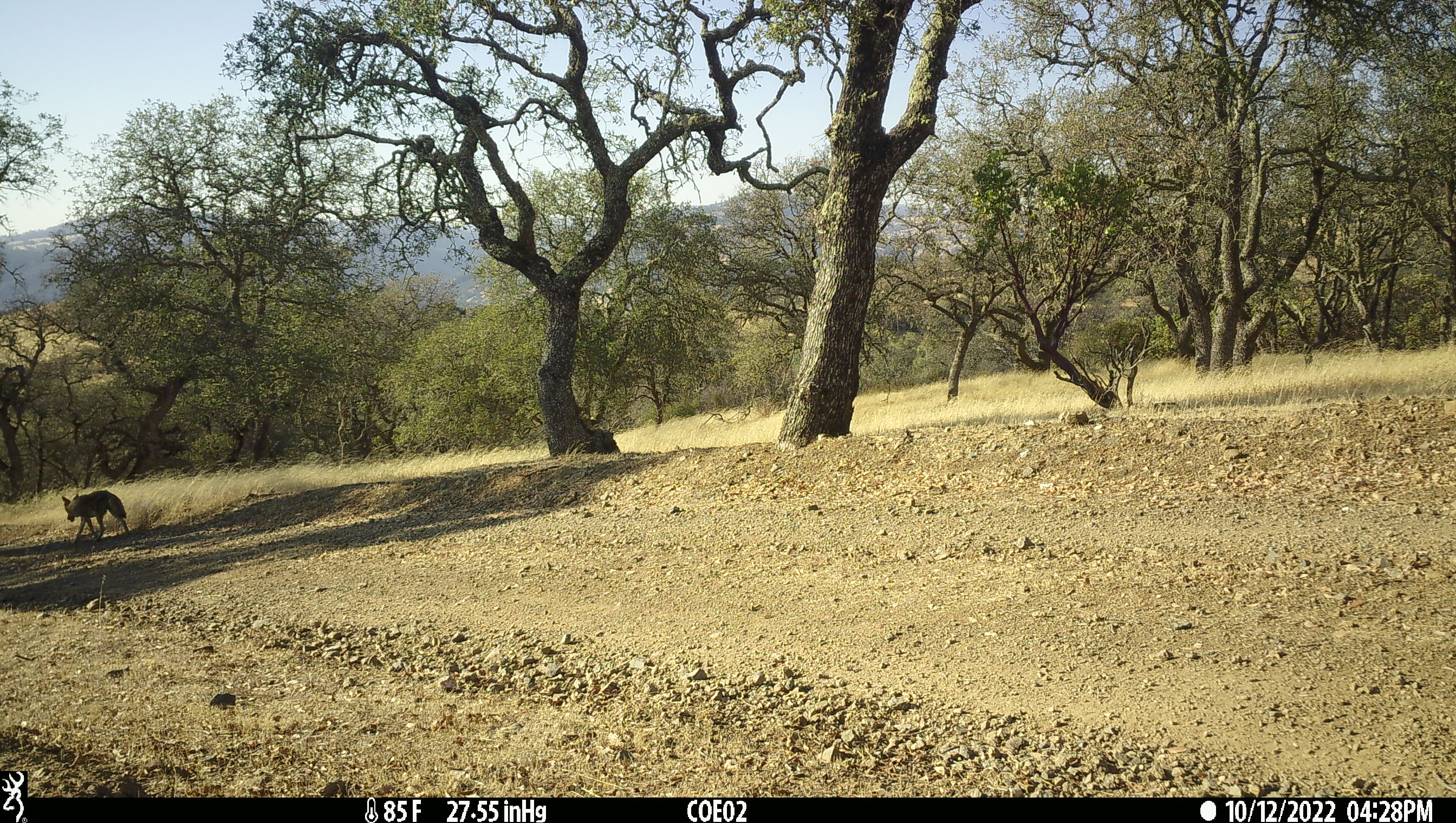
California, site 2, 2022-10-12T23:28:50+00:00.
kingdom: Animalia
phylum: Chordata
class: Mammalia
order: Carnivora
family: Canidae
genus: Canis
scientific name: Canis latrans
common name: coyote